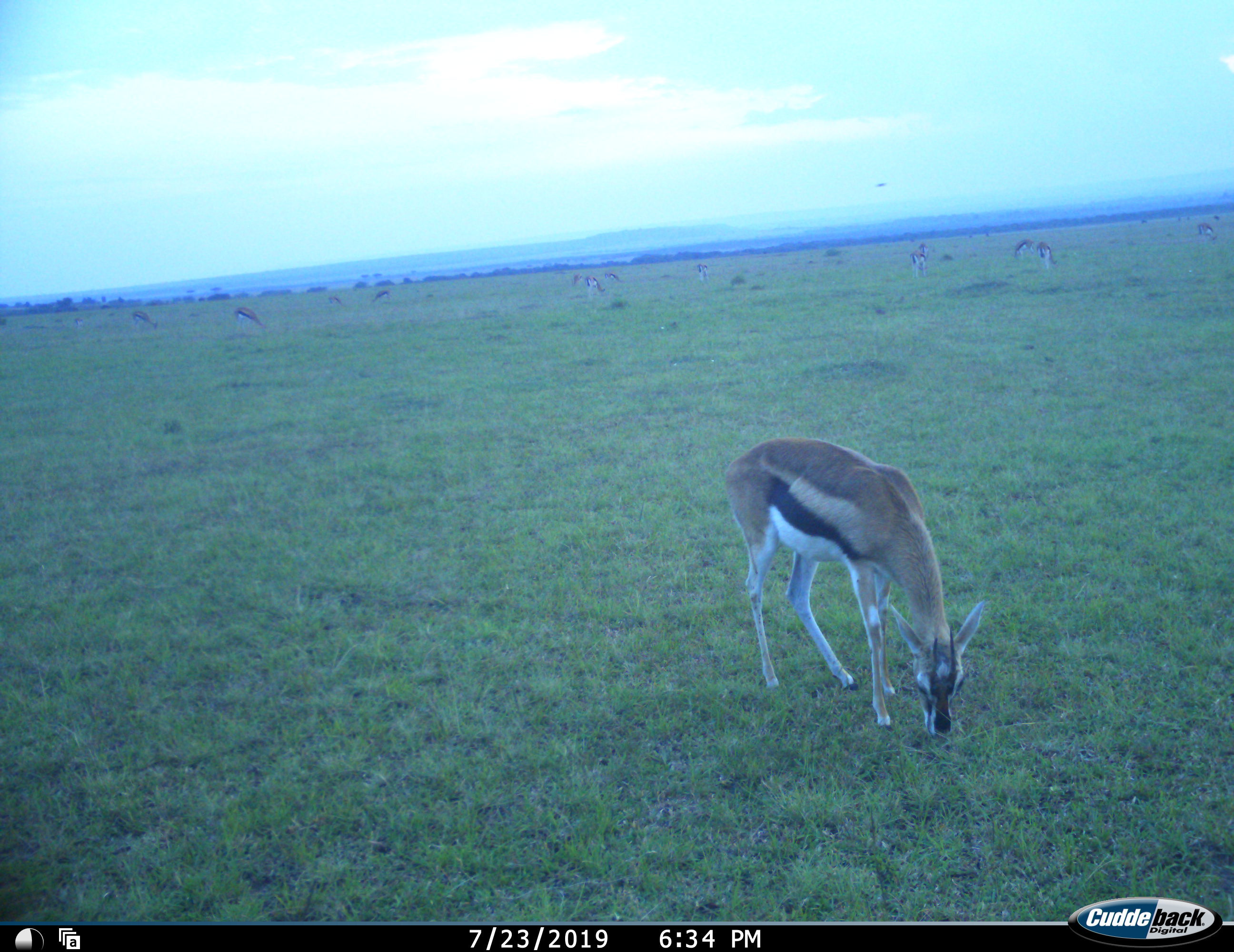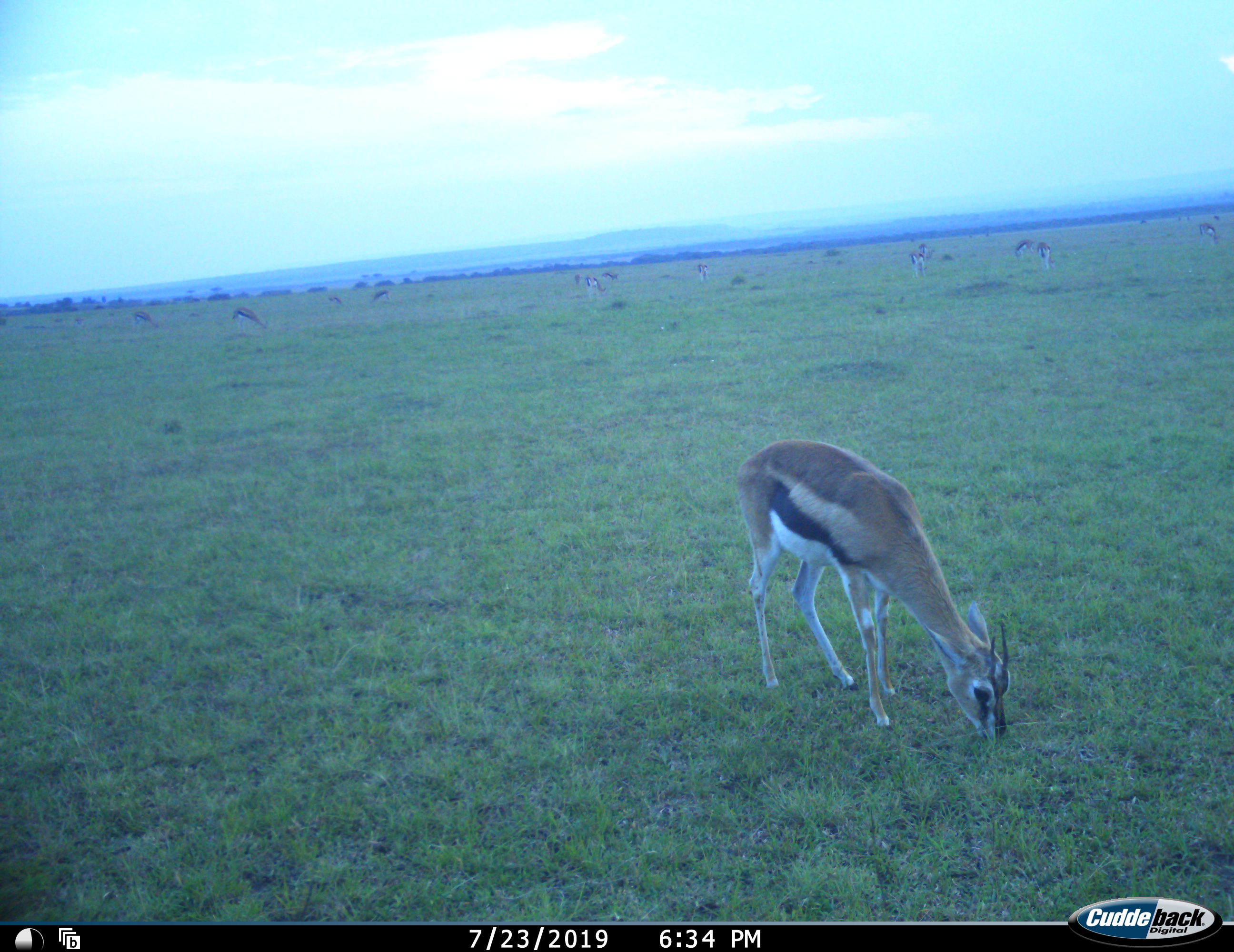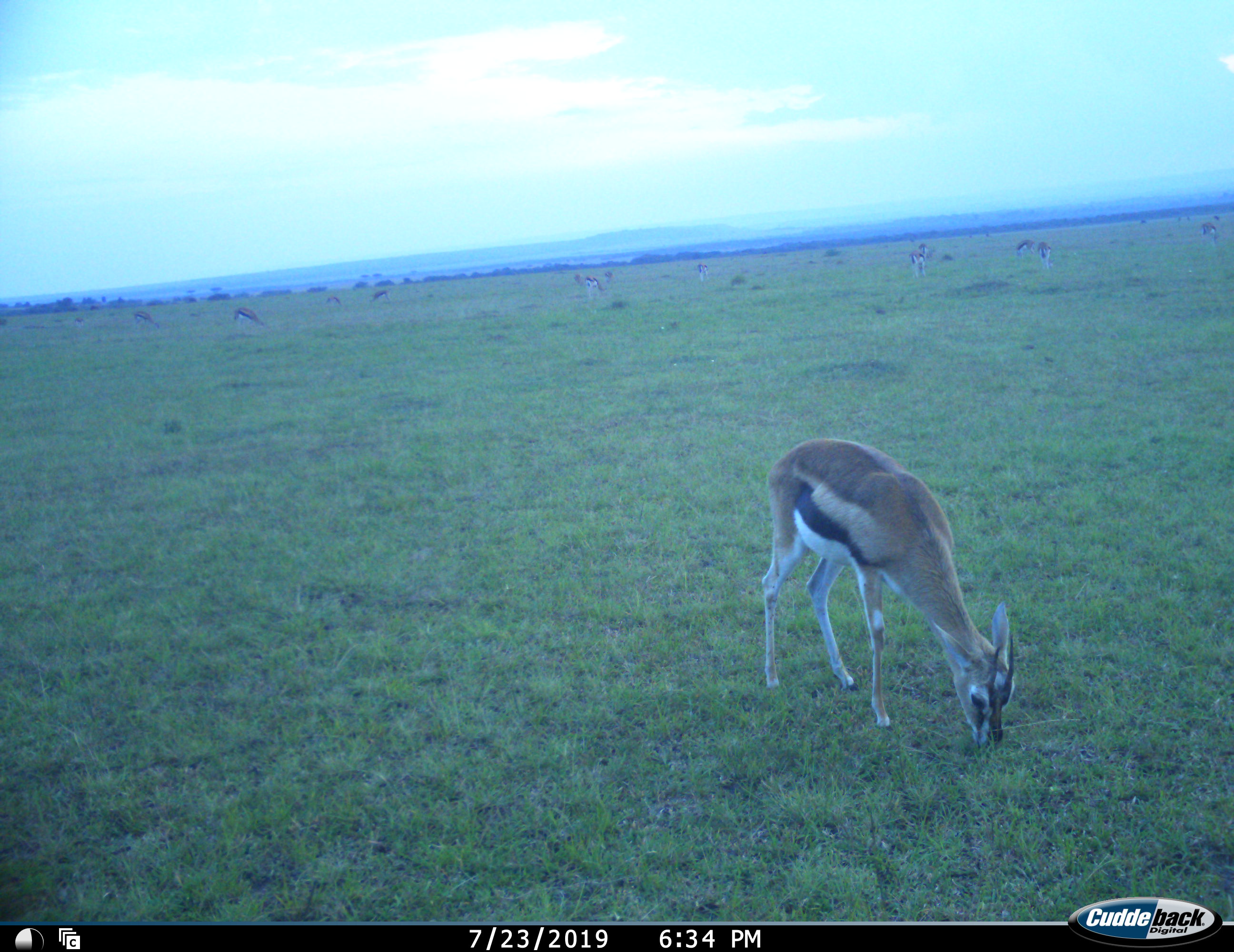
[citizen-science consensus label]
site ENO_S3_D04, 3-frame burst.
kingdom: Animalia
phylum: Chordata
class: Mammalia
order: Artiodactyla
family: Bovidae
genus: Eudorcas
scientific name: Eudorcas thomsonii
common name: thomson's gazelle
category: gazellethomsons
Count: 11-50.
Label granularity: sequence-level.